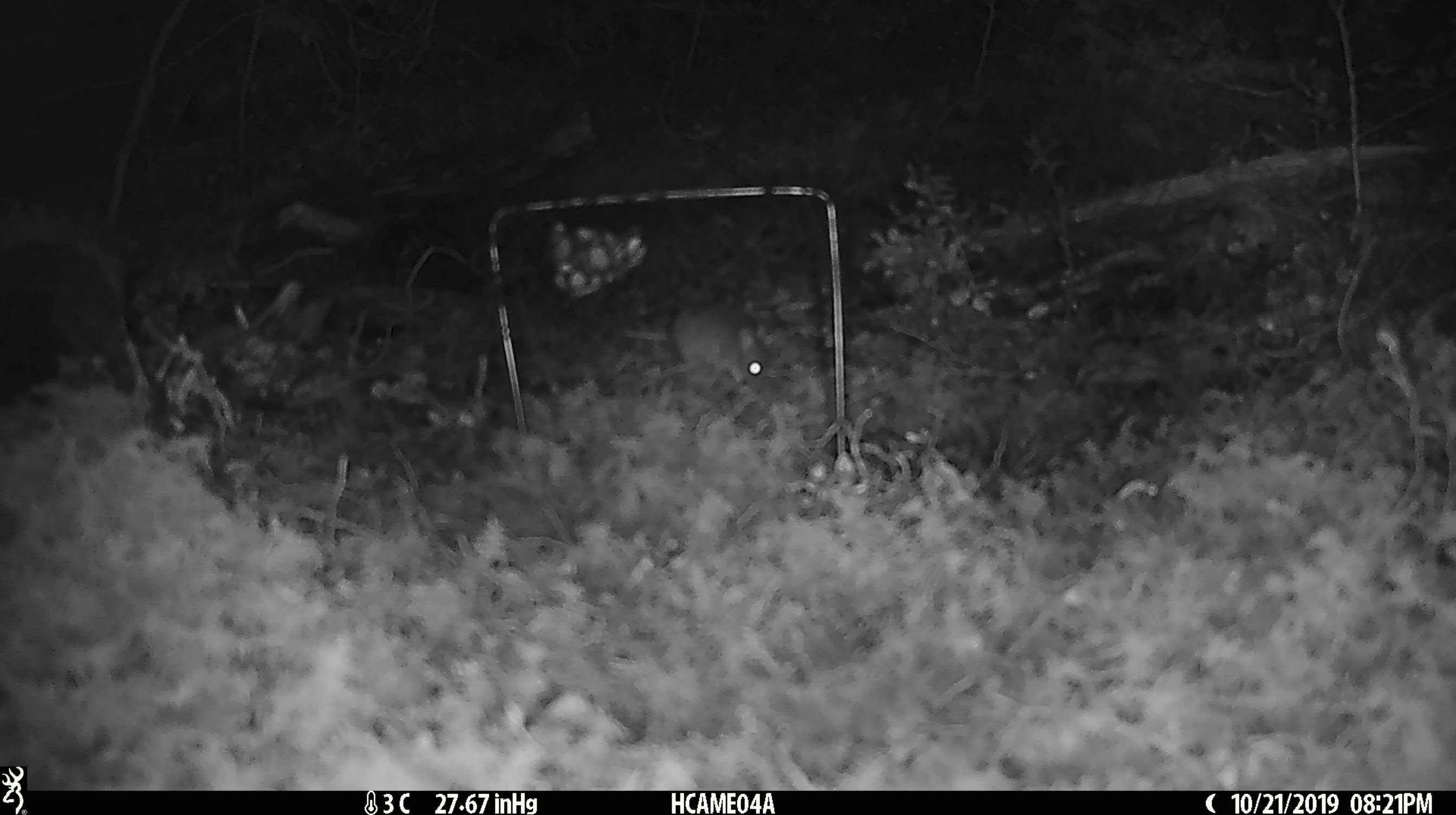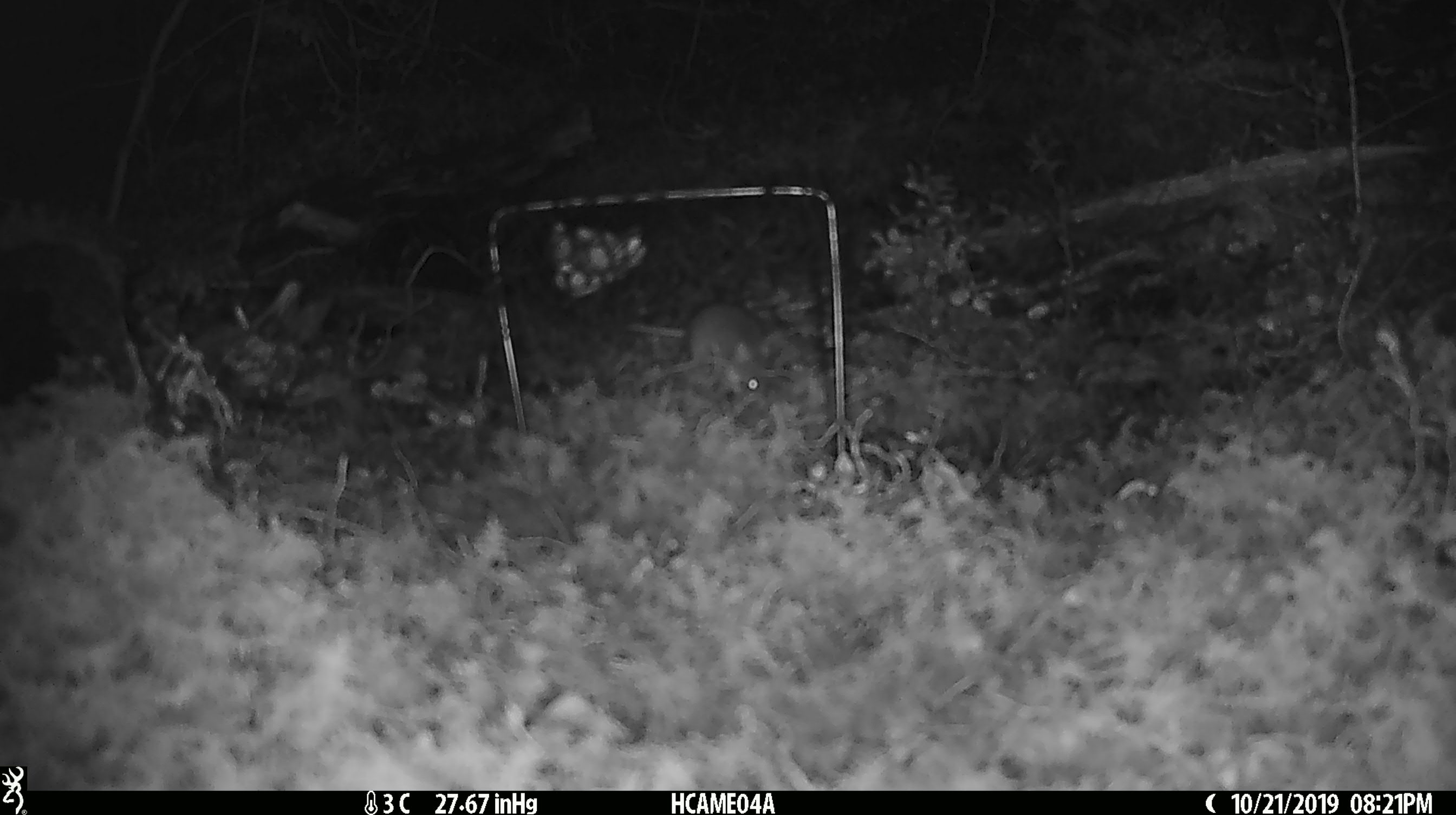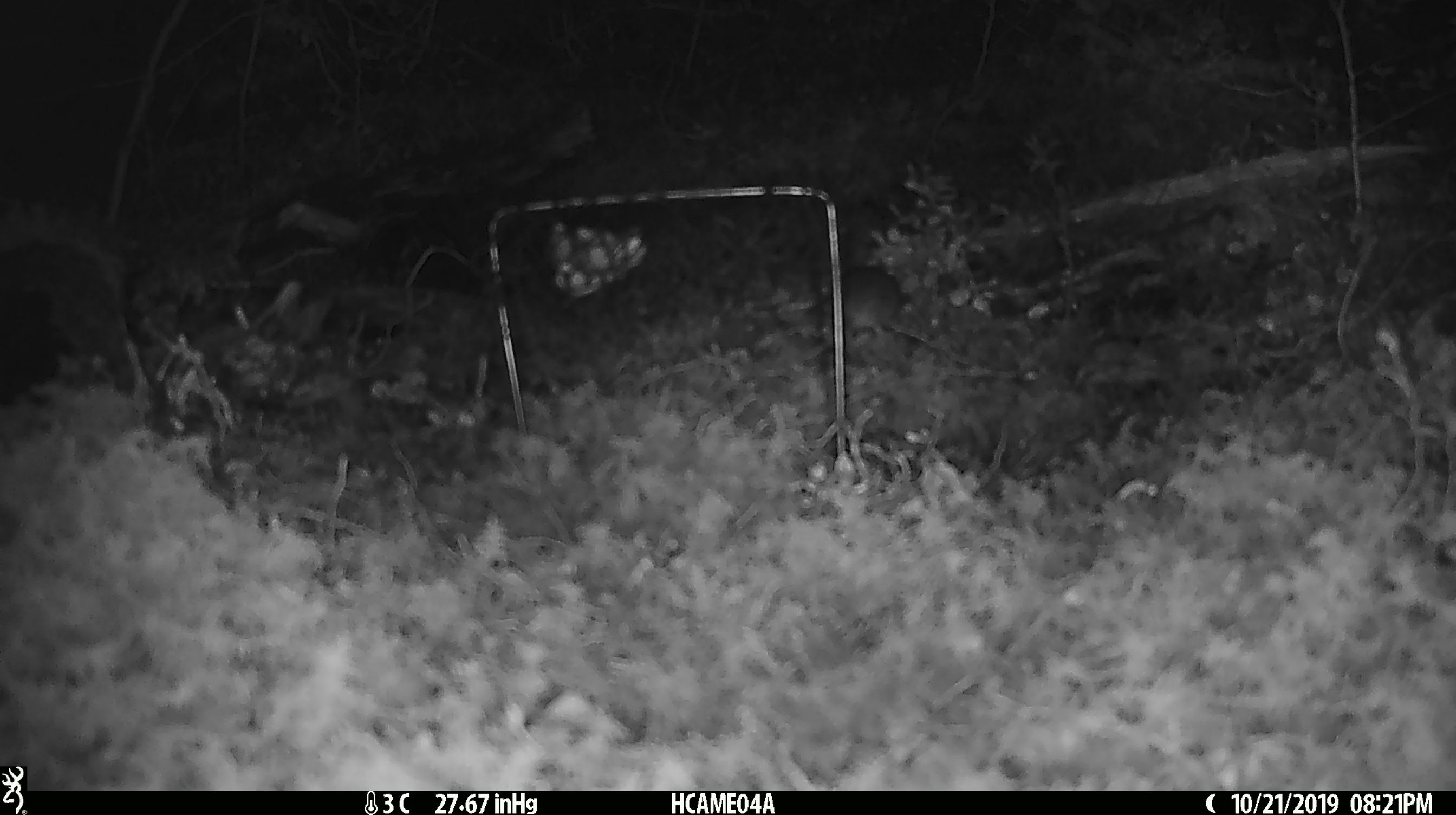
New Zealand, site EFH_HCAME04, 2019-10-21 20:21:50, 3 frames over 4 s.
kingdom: Animalia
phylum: Chordata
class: Mammalia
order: Rodentia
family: Muridae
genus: Mus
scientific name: Mus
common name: mouse